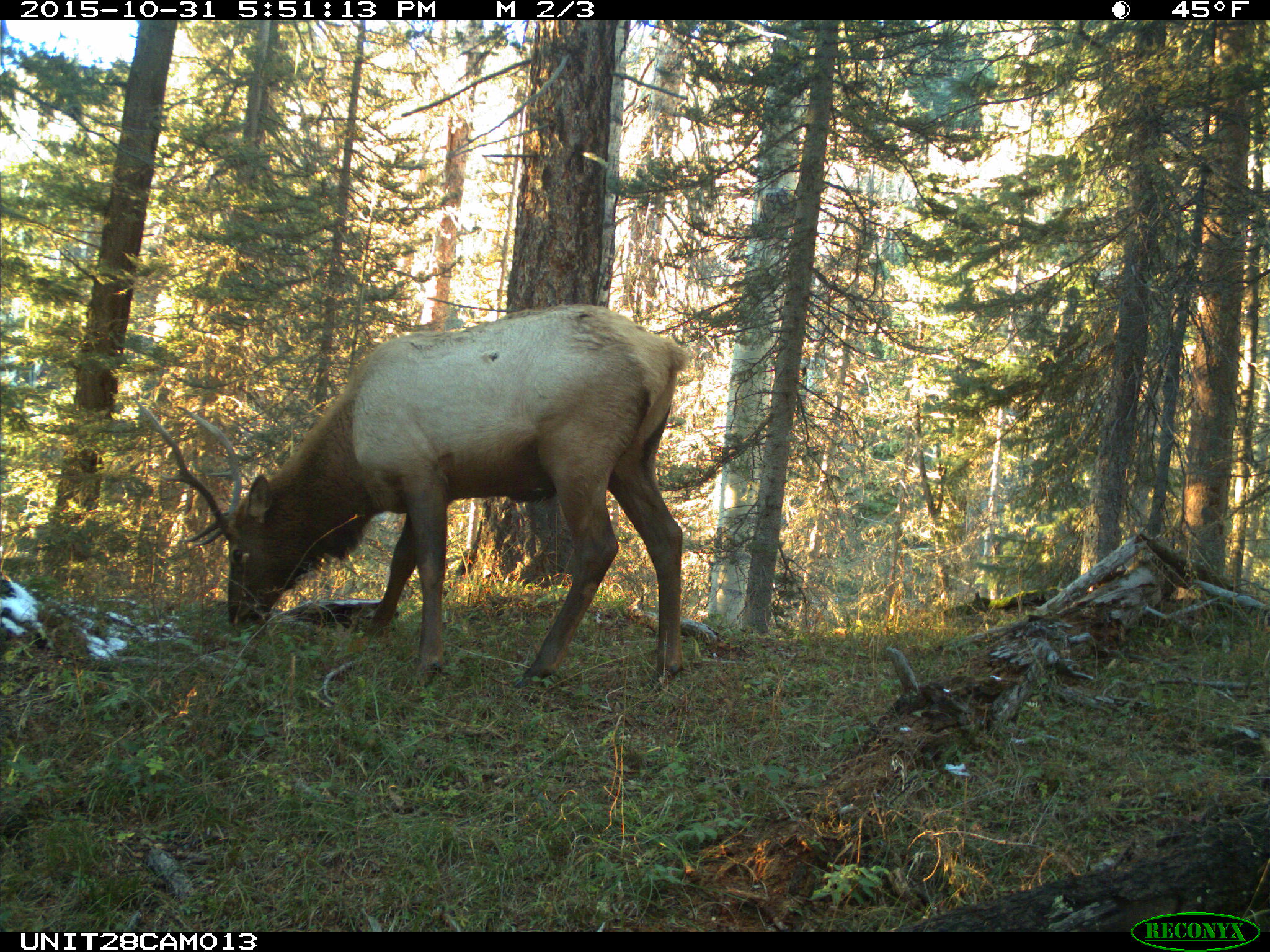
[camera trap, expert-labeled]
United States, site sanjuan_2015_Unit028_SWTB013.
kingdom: Animalia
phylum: Chordata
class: Mammalia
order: Artiodactyla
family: Cervidae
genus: Cervus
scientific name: Cervus elaphus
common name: red deer